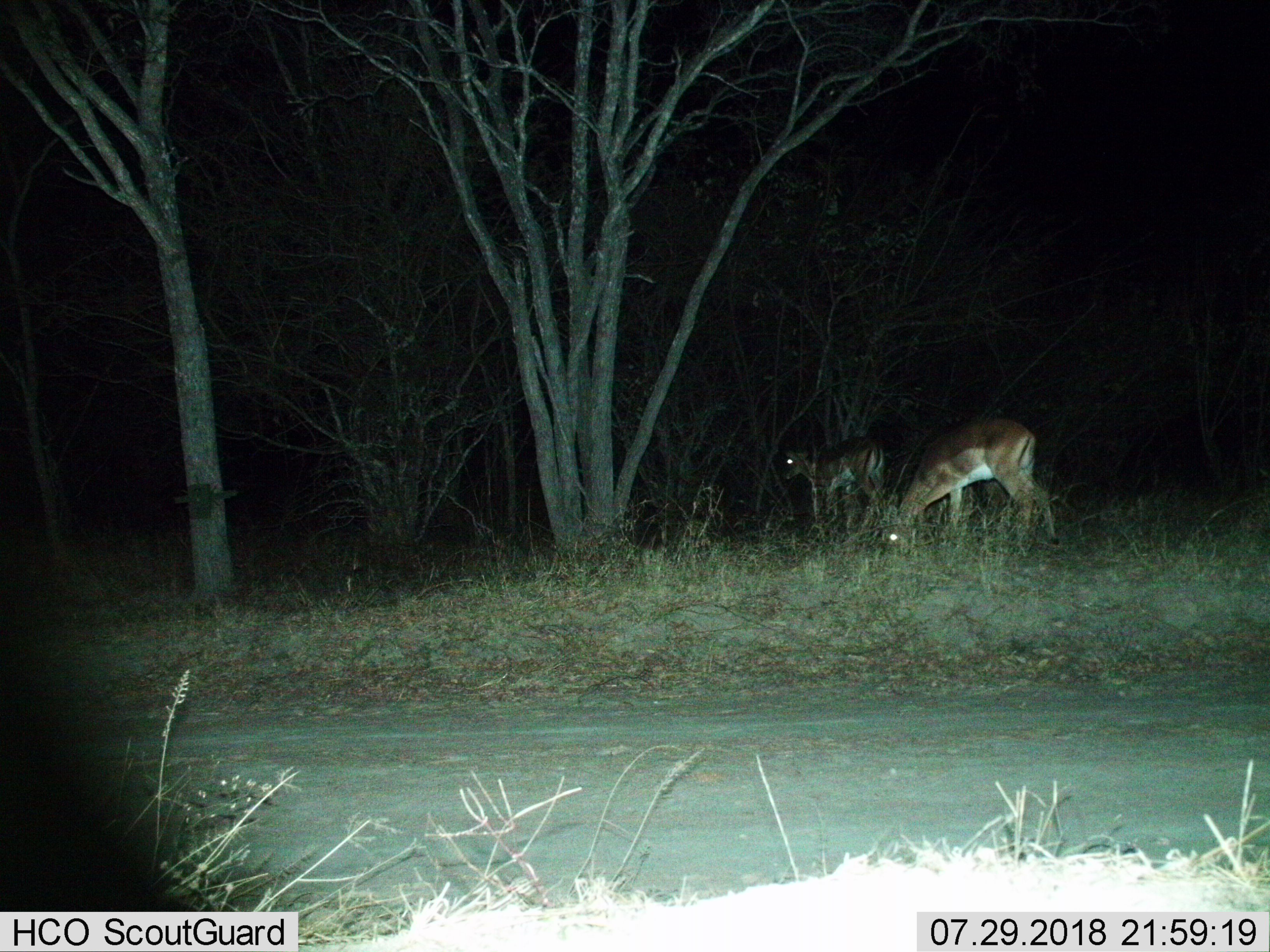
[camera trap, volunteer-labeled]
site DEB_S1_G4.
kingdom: Animalia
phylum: Chordata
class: Mammalia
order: Artiodactyla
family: Bovidae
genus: Aepyceros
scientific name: Aepyceros melampus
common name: impala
Impala (Aepyceros melampus), count 2. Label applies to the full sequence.